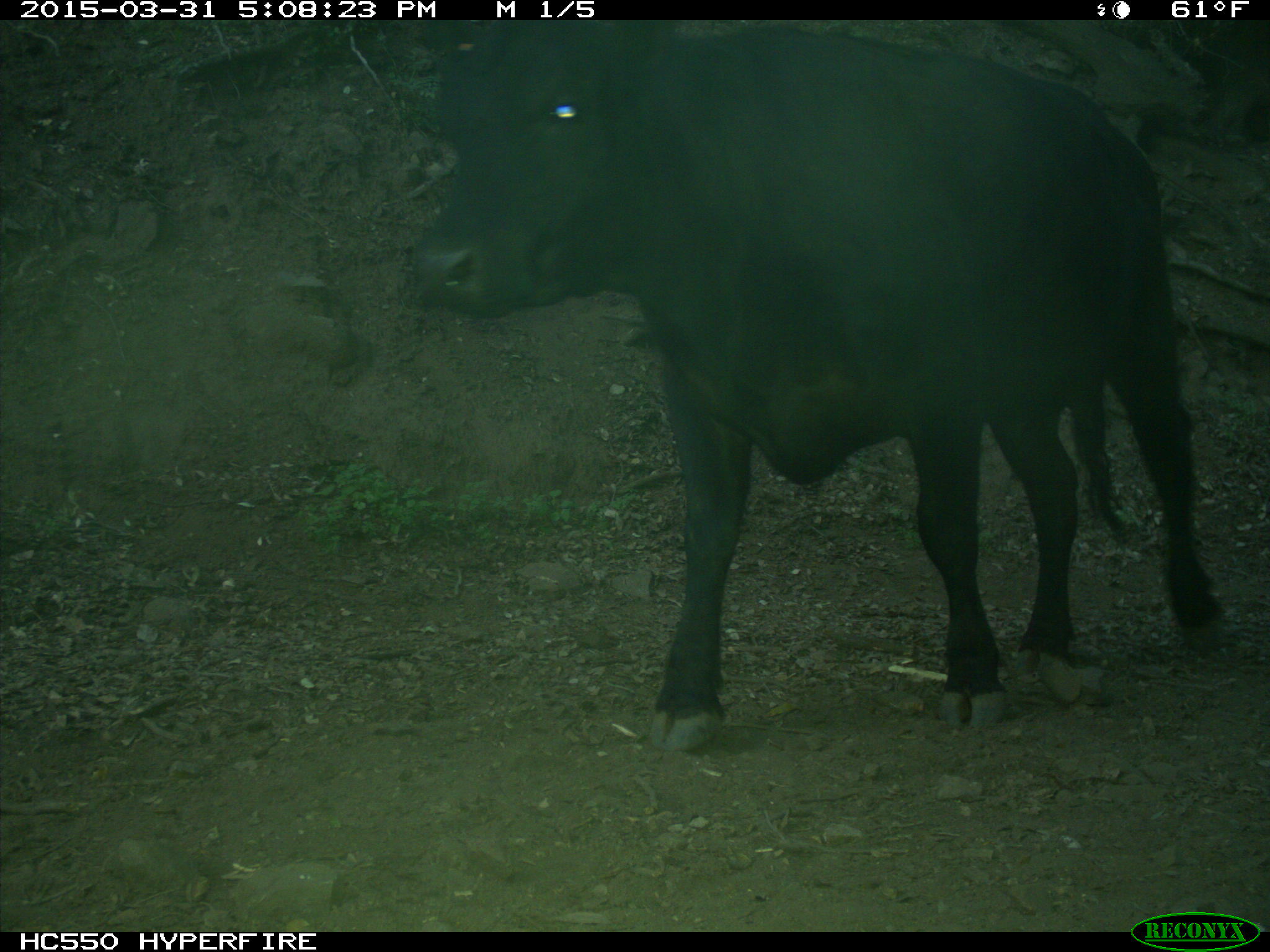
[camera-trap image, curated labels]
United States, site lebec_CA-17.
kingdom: Animalia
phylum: Chordata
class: Mammalia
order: Artiodactyla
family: Bovidae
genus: Bos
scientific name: Bos taurus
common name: domestic cow